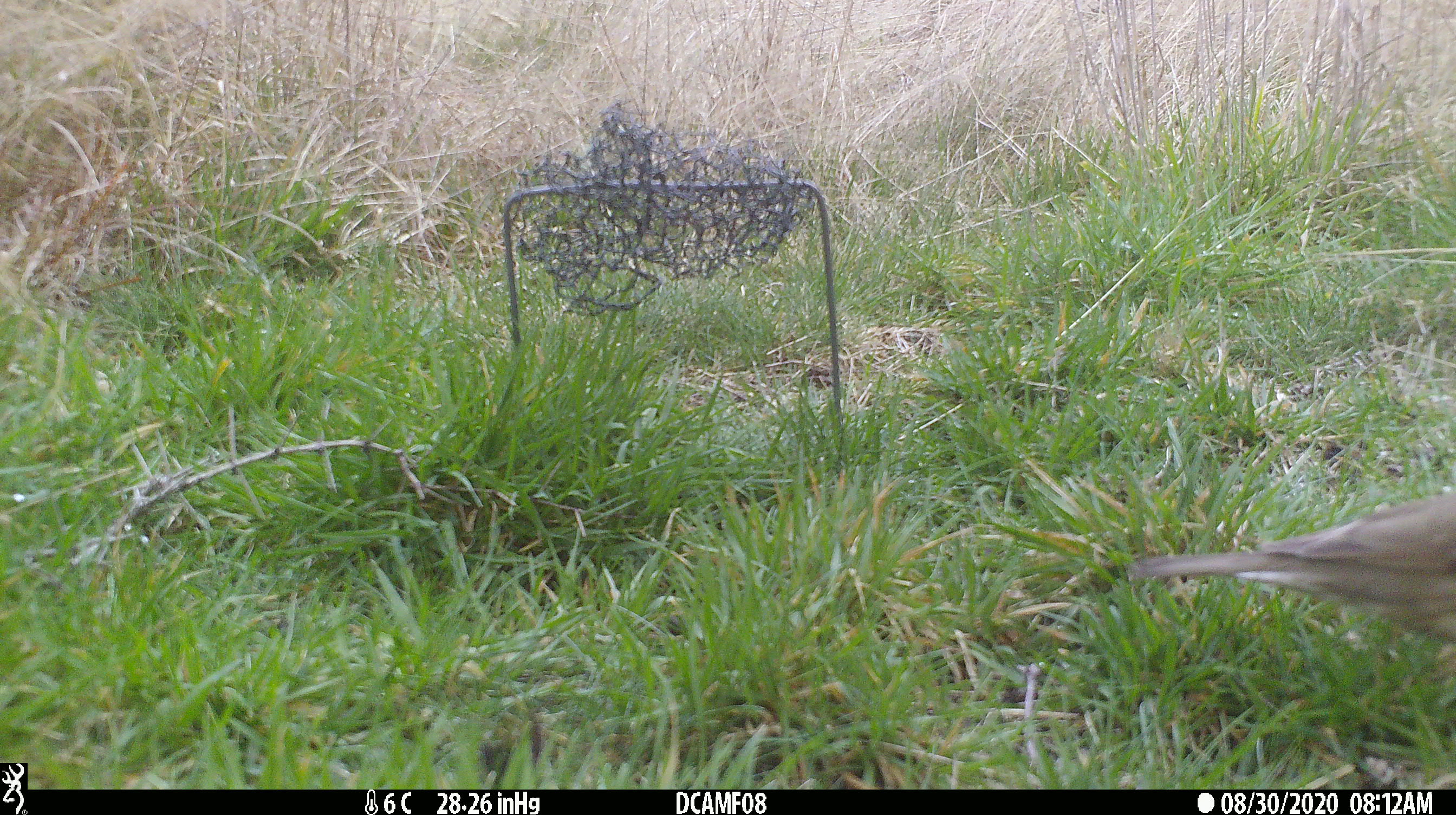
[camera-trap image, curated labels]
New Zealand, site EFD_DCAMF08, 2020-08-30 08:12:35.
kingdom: Animalia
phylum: Chordata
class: Aves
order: Passeriformes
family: Turdidae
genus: Turdus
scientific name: Turdus philomelos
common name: song thrush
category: thrush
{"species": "thrush (song thrush) (Turdus philomelos)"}